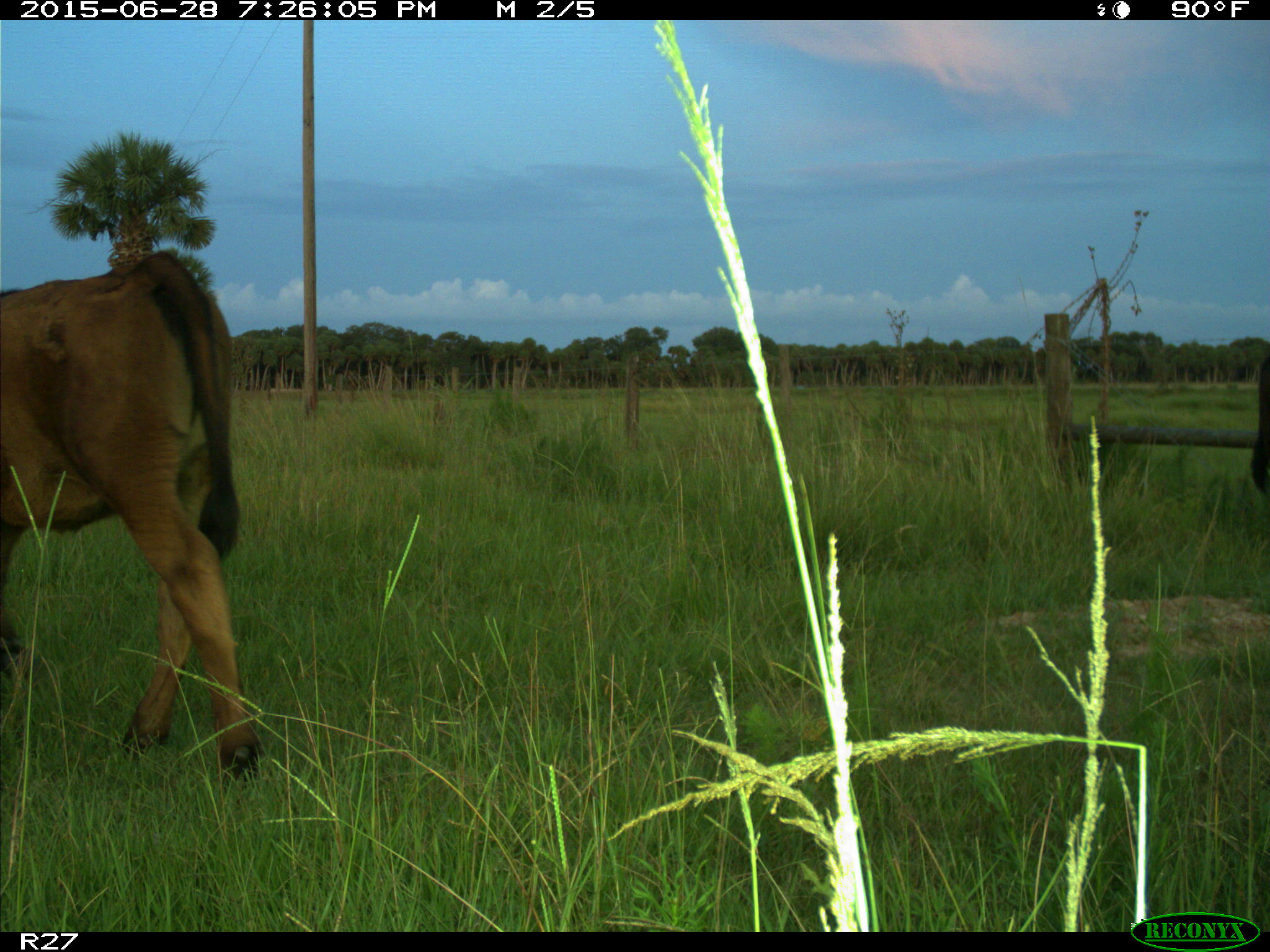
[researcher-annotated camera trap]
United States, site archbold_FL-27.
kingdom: Animalia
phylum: Chordata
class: Mammalia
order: Artiodactyla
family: Bovidae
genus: Bos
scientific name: Bos taurus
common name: domestic cow